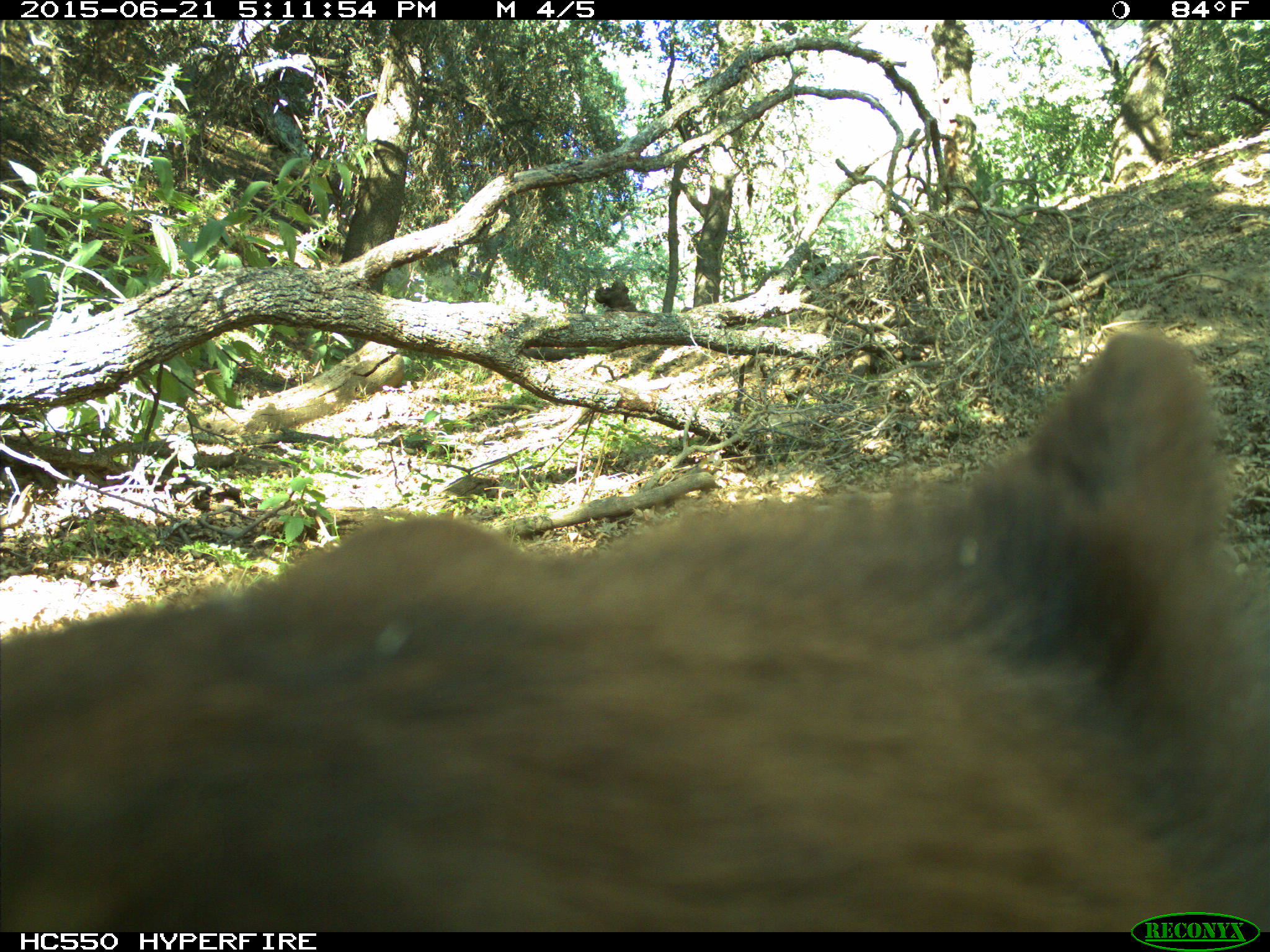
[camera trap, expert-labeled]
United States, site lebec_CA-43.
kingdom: Animalia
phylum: Chordata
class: Mammalia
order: Carnivora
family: Ursidae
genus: Ursus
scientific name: Ursus americanus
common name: american black bear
Ursus americanus (american black bear).